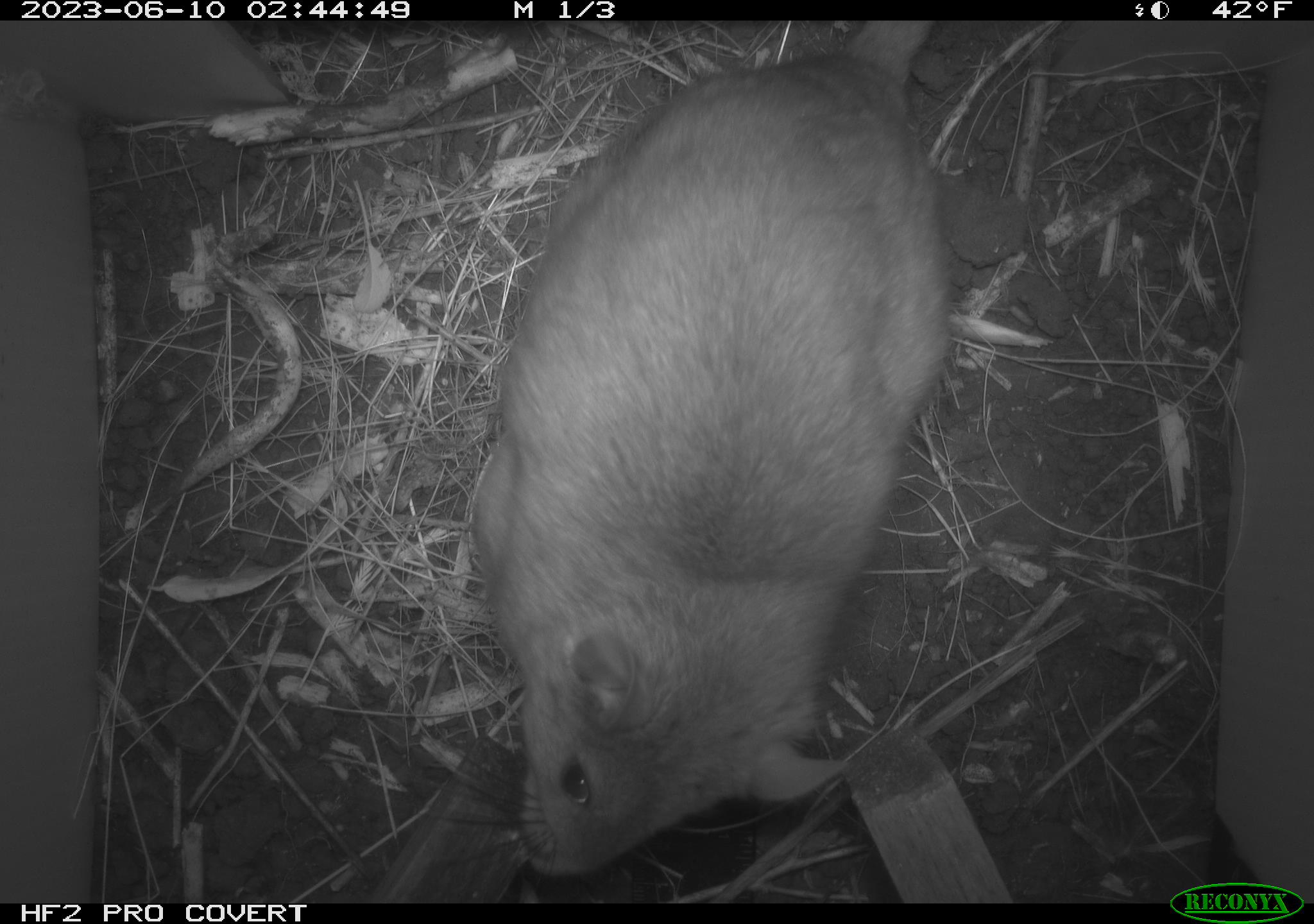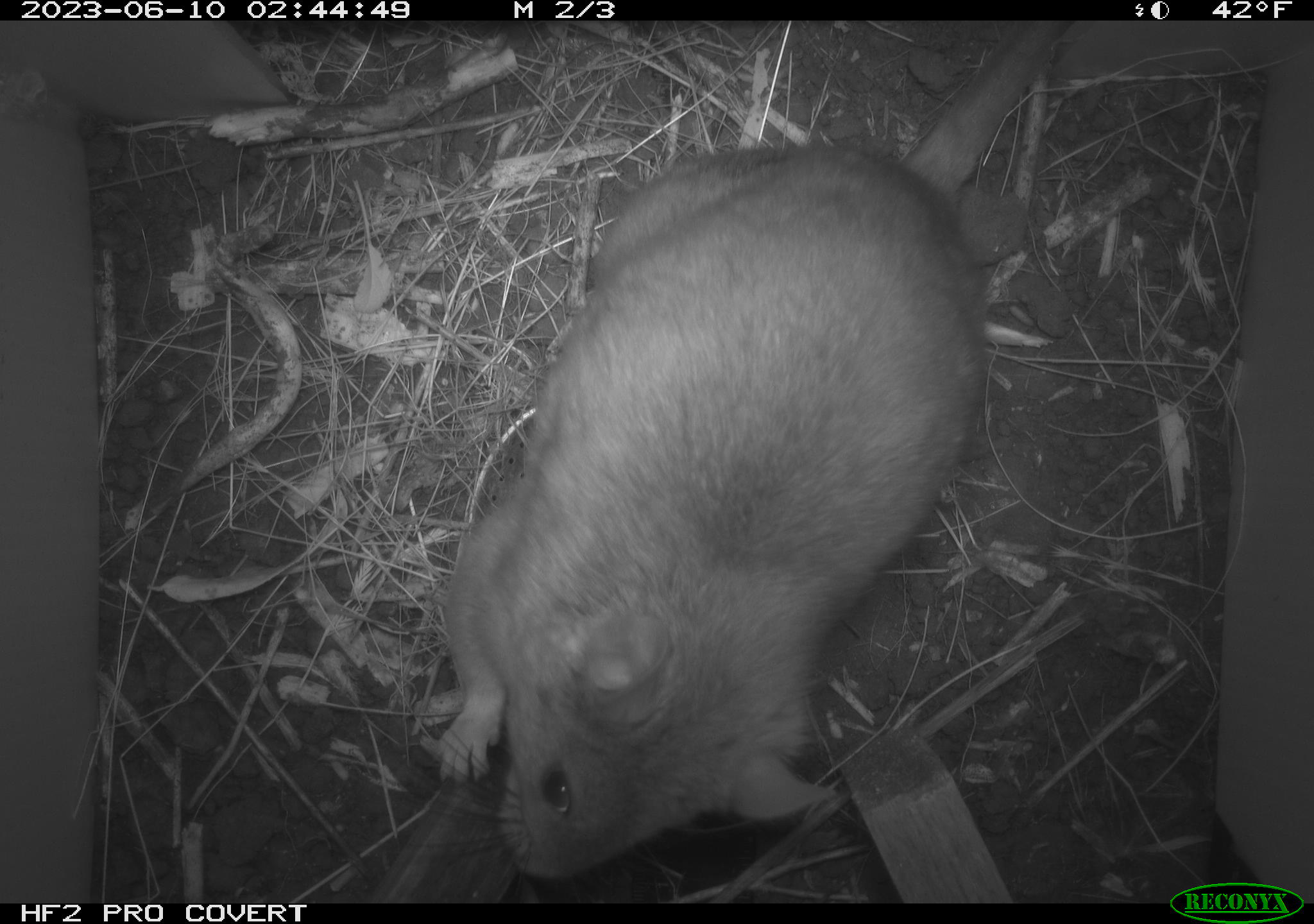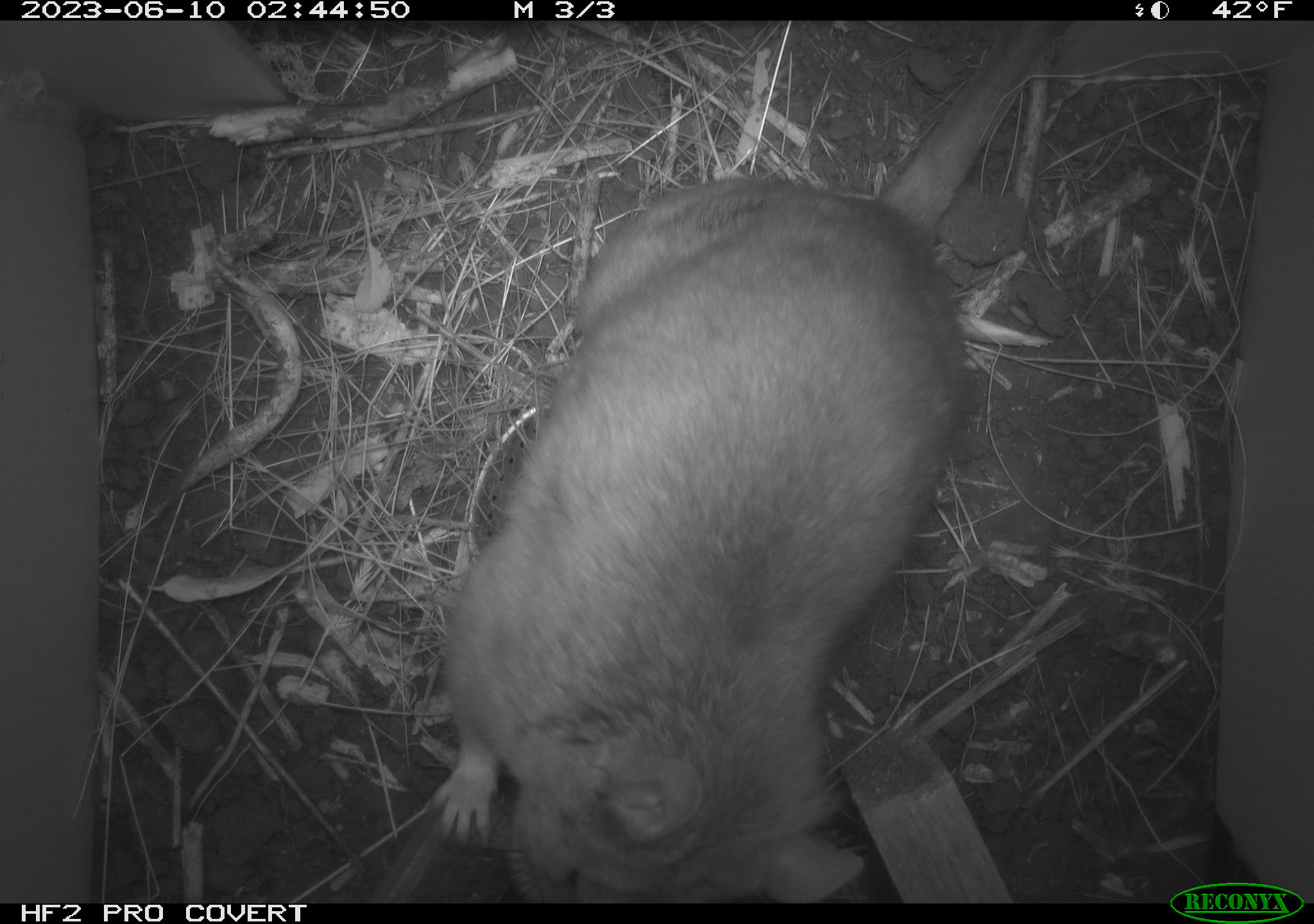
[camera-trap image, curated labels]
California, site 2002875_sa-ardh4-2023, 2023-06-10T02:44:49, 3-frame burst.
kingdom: Animalia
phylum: Chordata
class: Mammalia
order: Rodentia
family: Cricetidae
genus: Neotoma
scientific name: Neotoma fuscipes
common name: dusky-footed woodrat